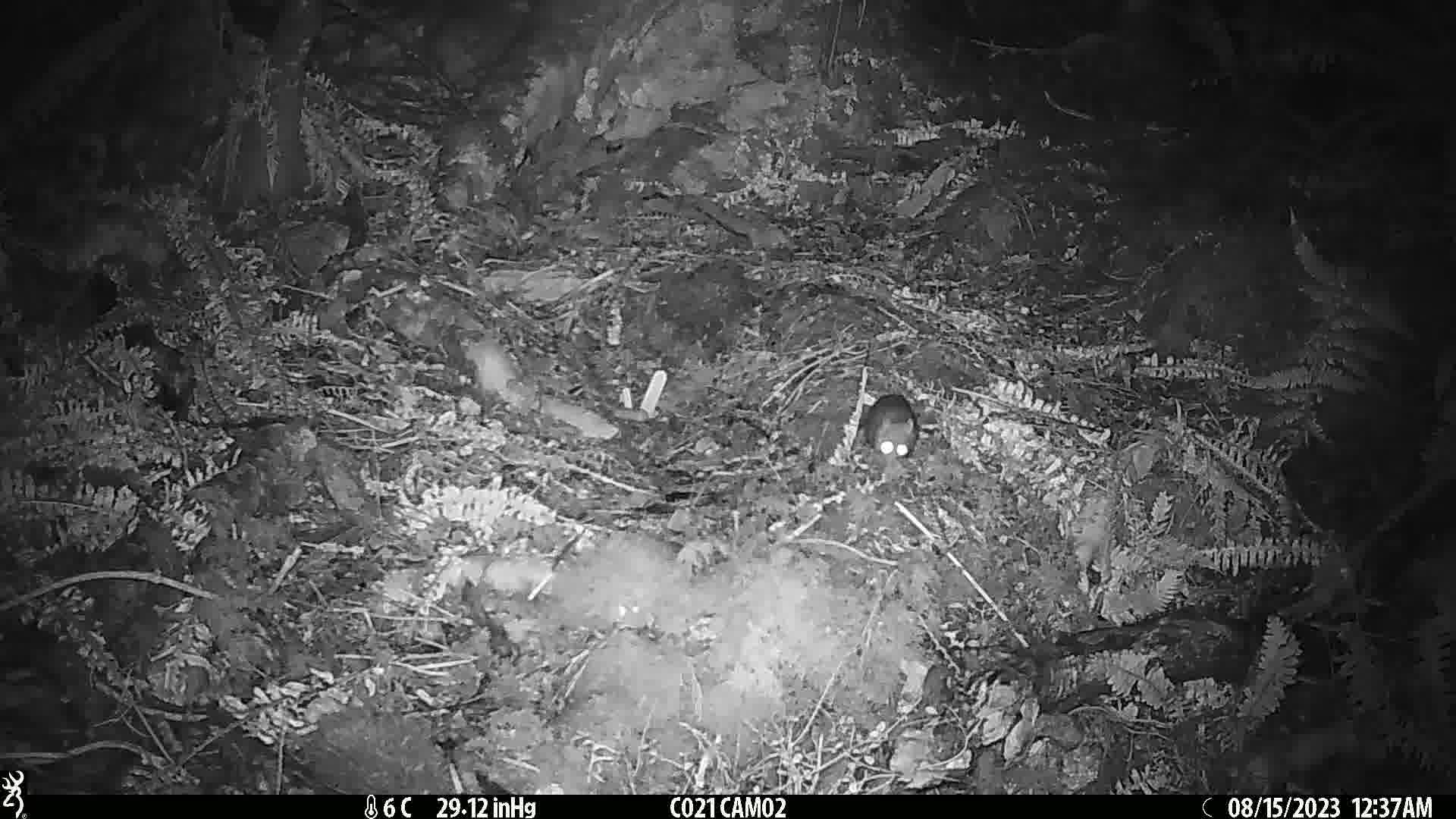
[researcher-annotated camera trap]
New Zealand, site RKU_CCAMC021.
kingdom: Animalia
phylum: Chordata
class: Mammalia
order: Rodentia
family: Muridae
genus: Rattus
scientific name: Rattus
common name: rat